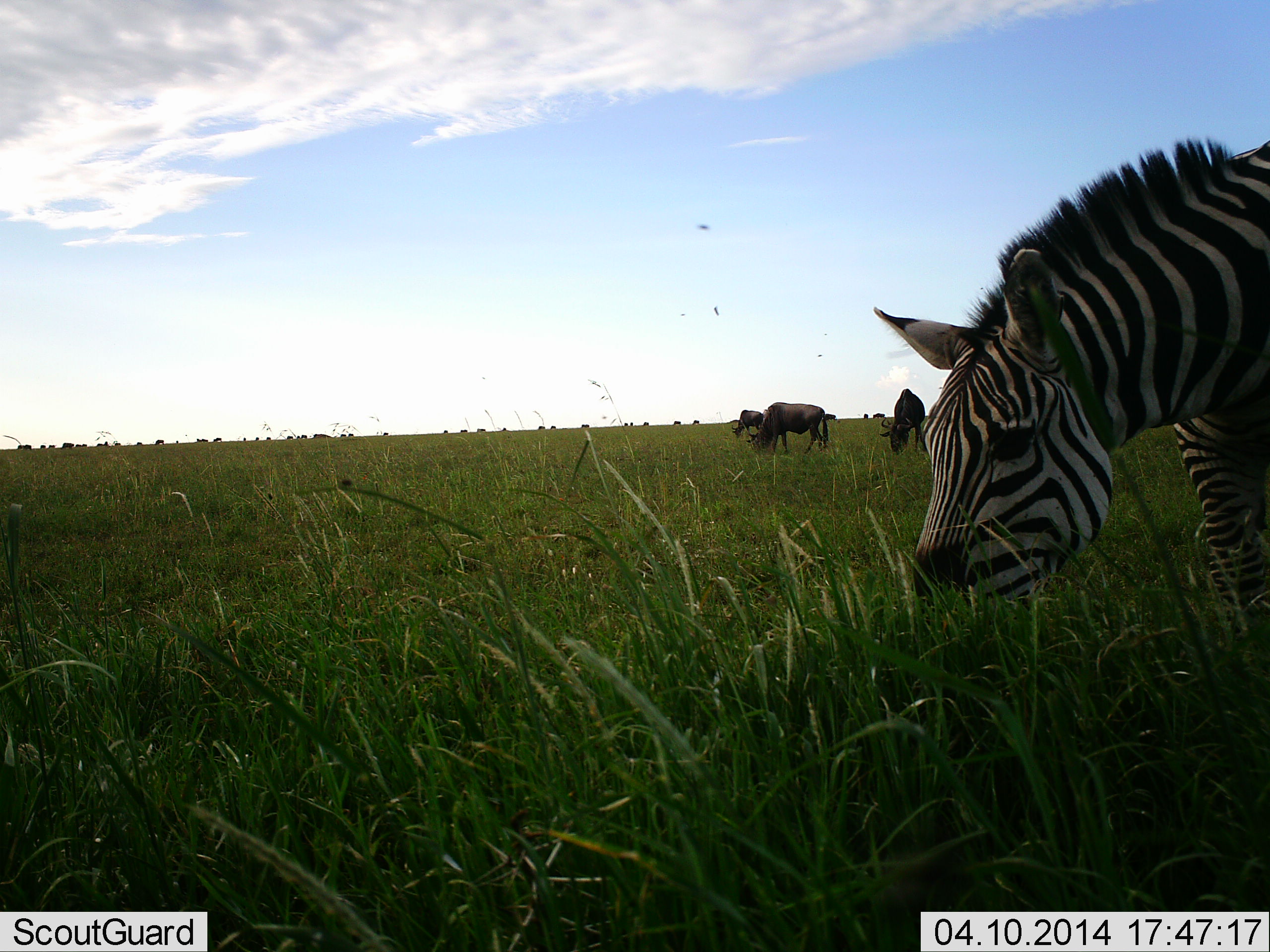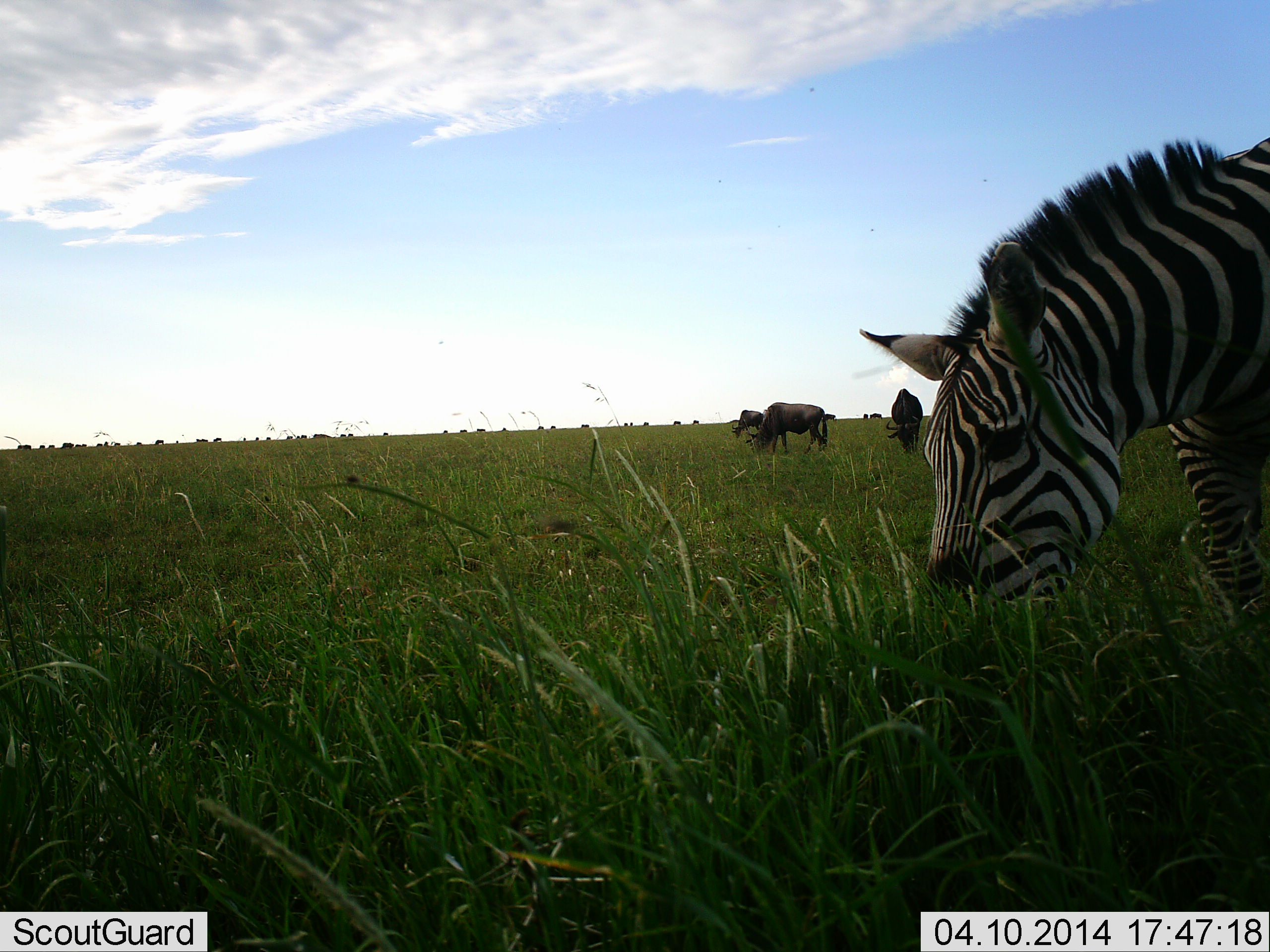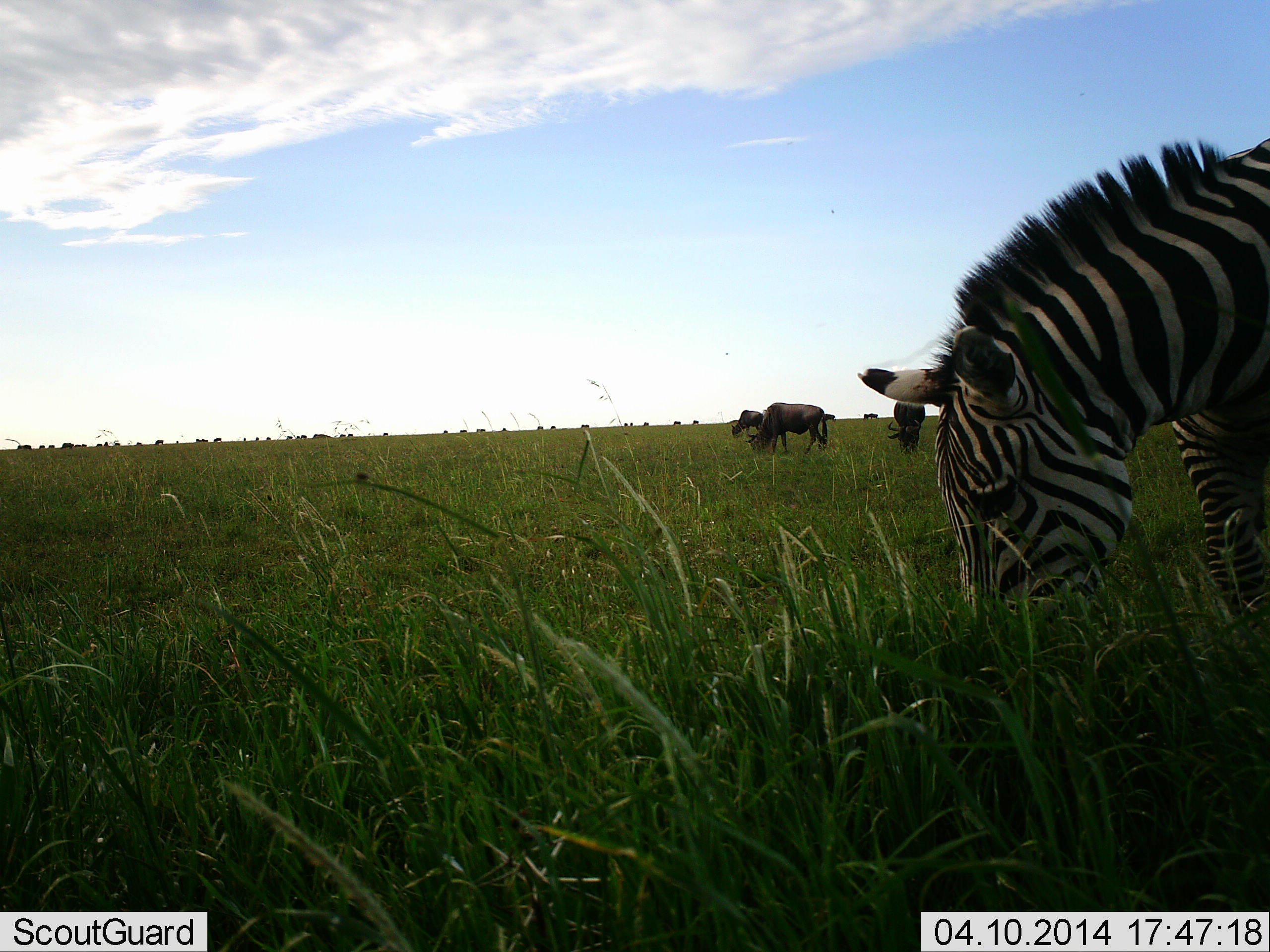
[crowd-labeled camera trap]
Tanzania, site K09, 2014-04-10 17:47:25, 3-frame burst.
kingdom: Animalia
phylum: Chordata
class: Mammalia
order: Artiodactyla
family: Bovidae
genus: Connochaetes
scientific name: Connochaetes taurinus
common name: blue wildebeest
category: wildebeest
Wildebeest (blue wildebeest) (Connochaetes taurinus), count 3. Behavior (volunteer vote fractions): standing 45%, resting 0%, moving 0%, interacting 0%. Young present (vote fraction): 0%. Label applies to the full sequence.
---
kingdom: Animalia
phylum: Chordata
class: Mammalia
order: Perissodactyla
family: Equidae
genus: Equus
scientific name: Equus quagga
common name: plains zebra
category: zebra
Zebra (plains zebra) (Equus quagga), count 1. Behavior (volunteer vote fractions): standing 25%, resting 0%, moving 8%, interacting 0%. Young present (vote fraction): 0%. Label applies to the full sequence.